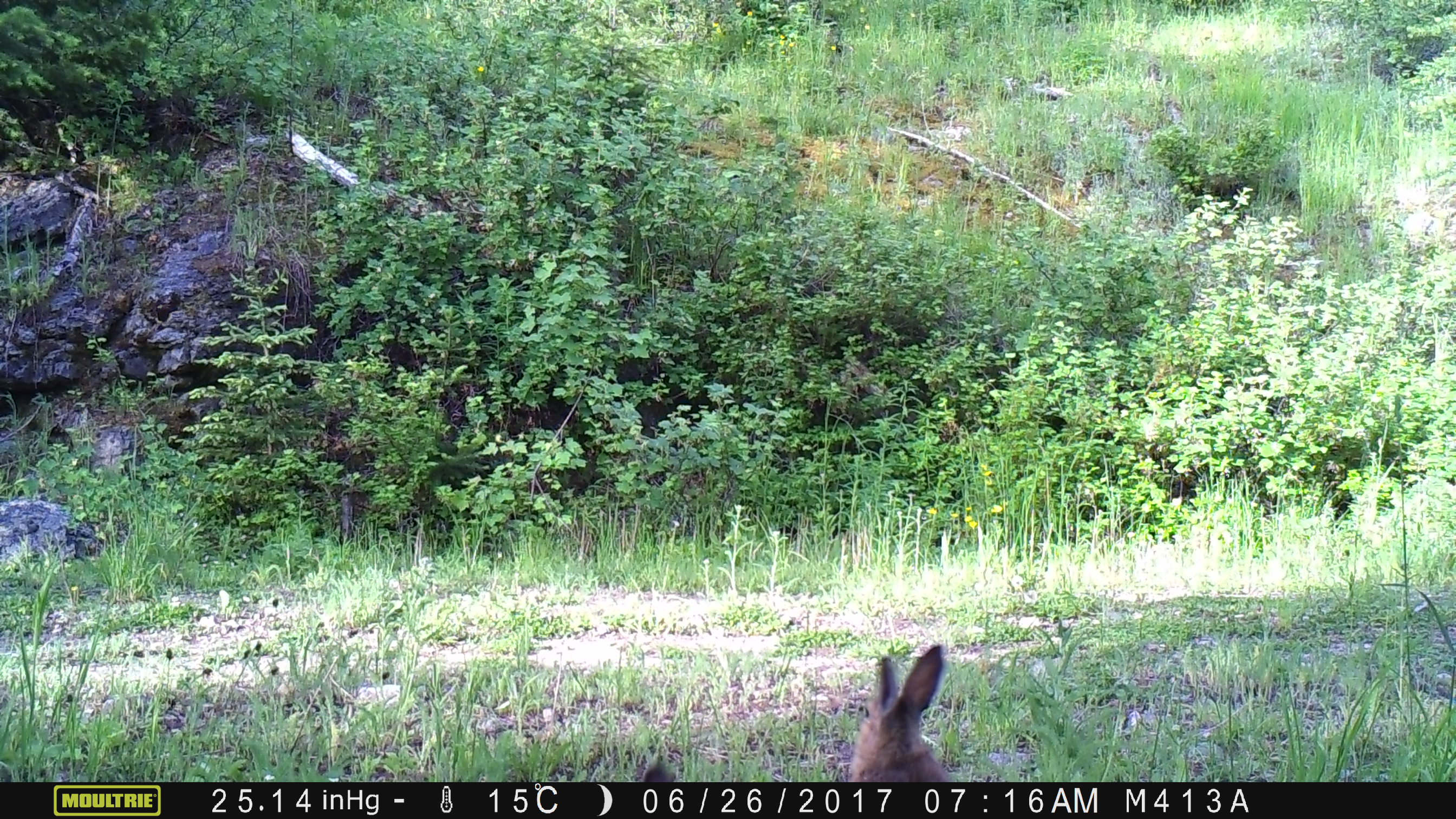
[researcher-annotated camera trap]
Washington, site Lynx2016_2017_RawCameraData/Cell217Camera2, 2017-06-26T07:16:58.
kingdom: Animalia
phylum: Chordata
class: Mammalia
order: Lagomorpha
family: Leporidae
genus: Lepus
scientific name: Lepus americanus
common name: snowshoe hare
Lepus americanus (snowshoe hare). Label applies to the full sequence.